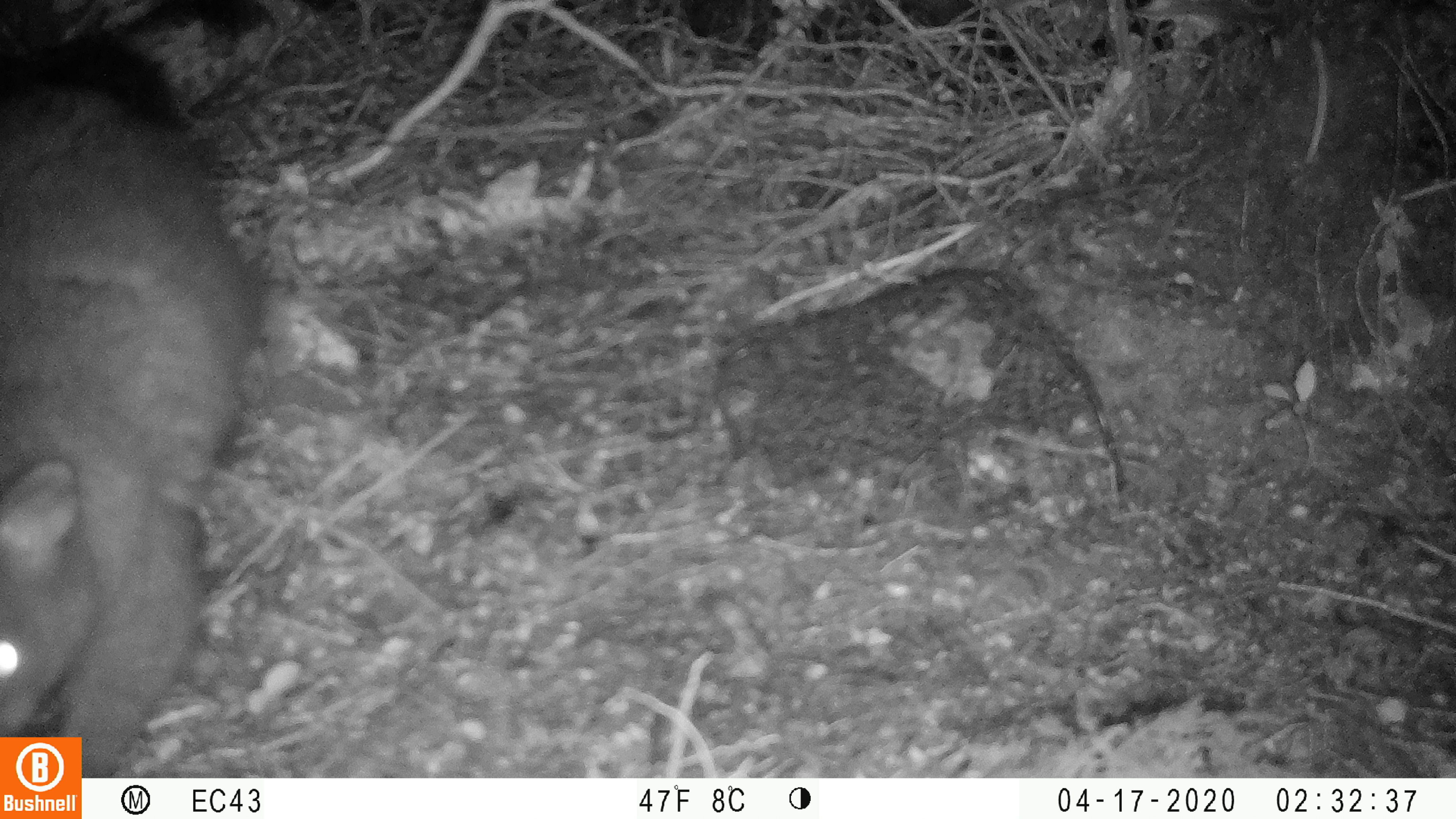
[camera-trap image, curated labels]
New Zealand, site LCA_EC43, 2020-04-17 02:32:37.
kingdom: Animalia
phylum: Chordata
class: Mammalia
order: Diprotodontia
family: Phalangeridae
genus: Trichosurus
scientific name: Trichosurus vulpecula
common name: common brushtail possum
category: possum